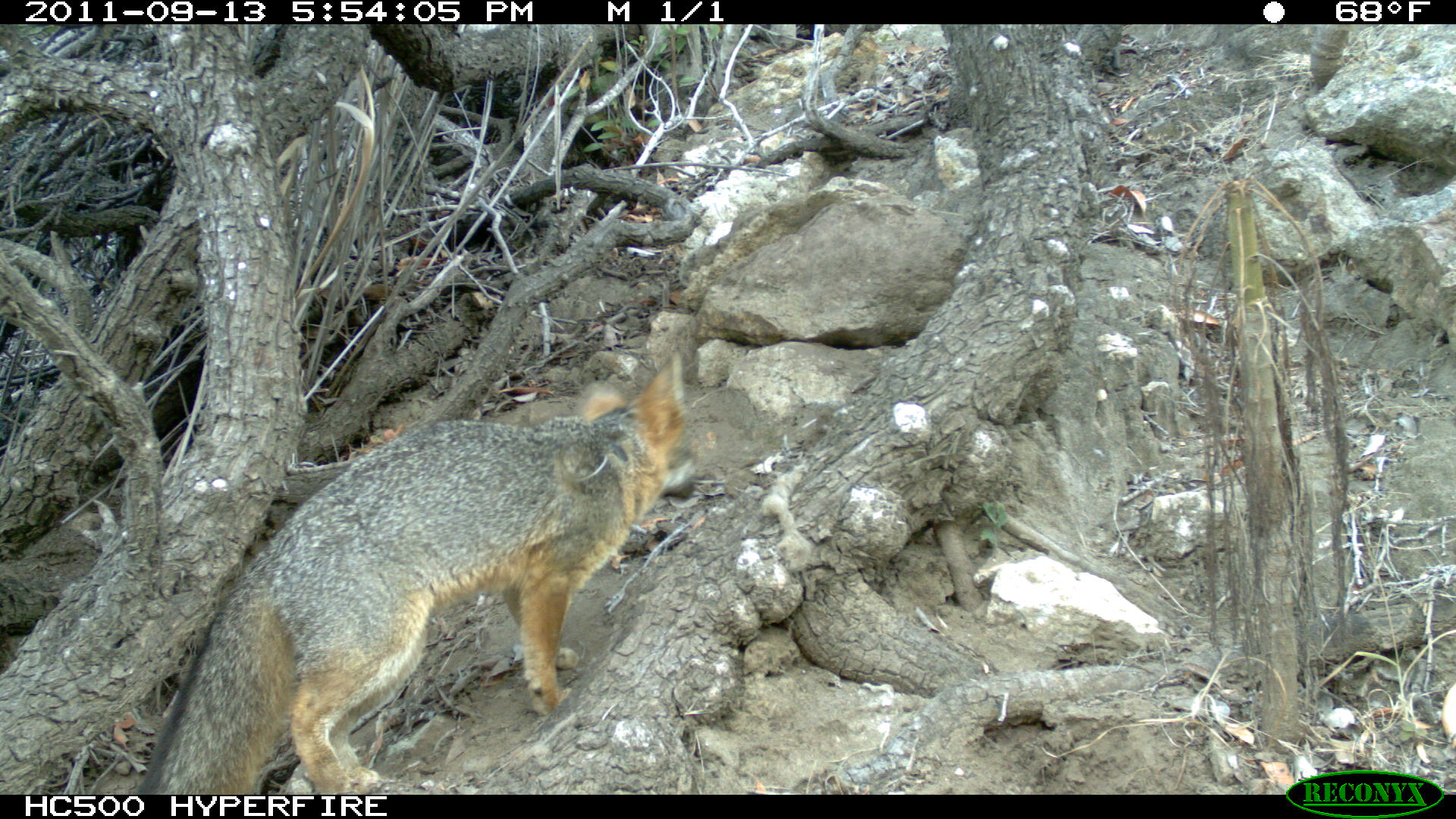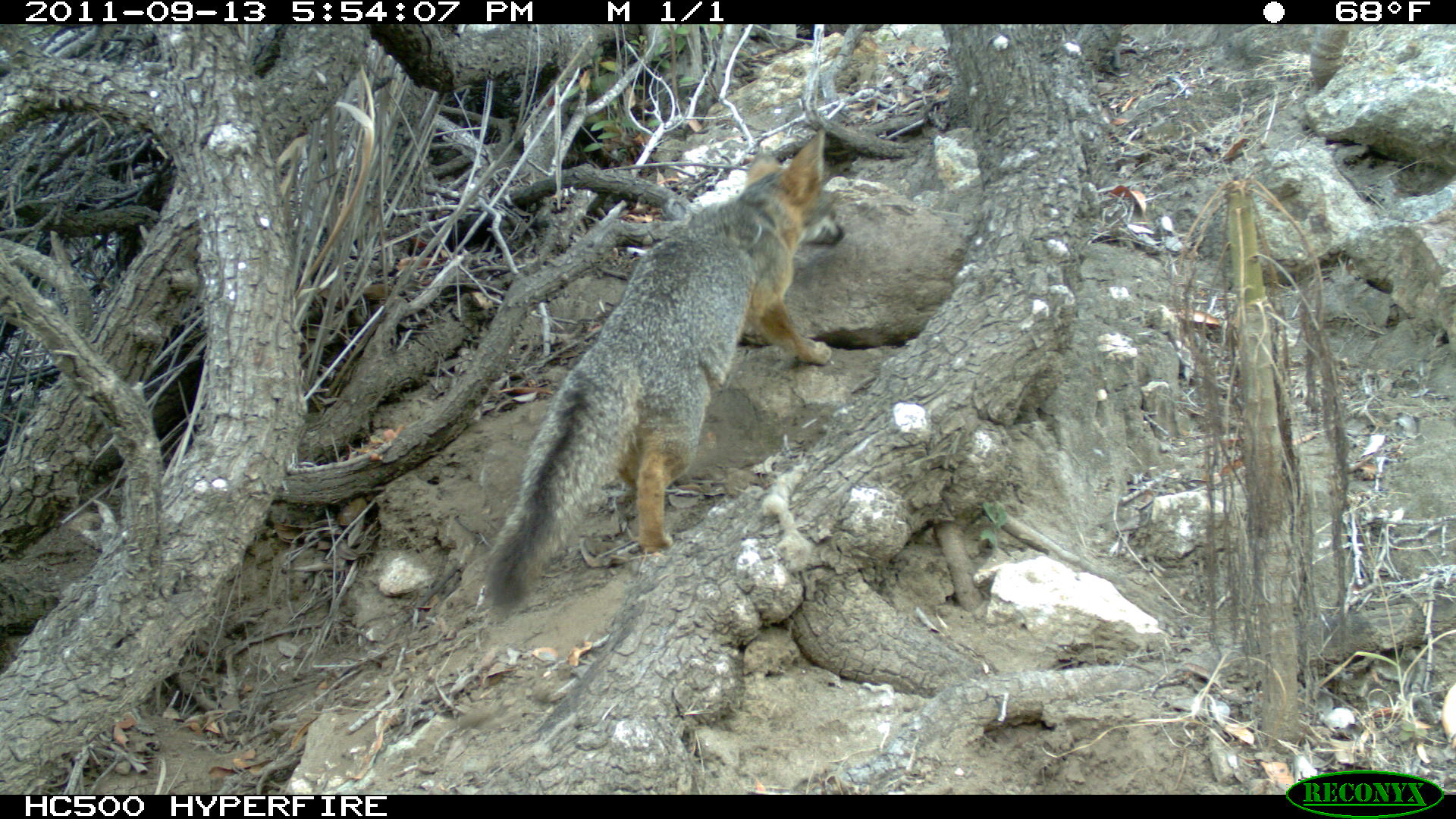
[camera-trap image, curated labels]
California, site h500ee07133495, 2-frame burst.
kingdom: Animalia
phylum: Chordata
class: Mammalia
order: Carnivora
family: Canidae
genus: Urocyon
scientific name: Urocyon littoralis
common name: island fox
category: fox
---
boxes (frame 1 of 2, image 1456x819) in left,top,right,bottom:
fox: 135,352,695,795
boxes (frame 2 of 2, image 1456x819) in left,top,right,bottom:
fox: 476,127,844,607